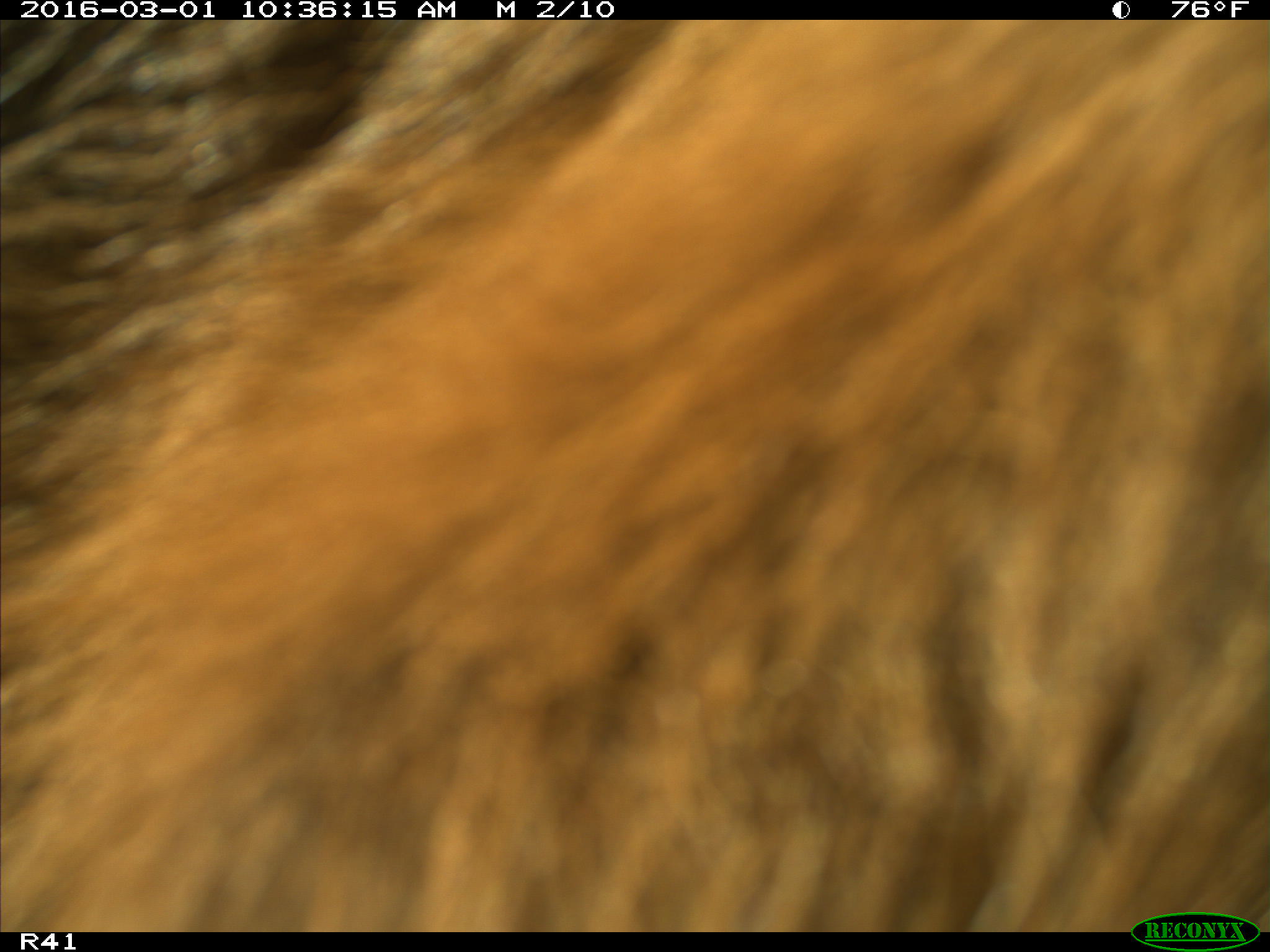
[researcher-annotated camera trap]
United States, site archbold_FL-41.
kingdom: Animalia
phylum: Chordata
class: Mammalia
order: Artiodactyla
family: Bovidae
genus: Bos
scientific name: Bos taurus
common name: domestic cow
Bos taurus (domestic cow).